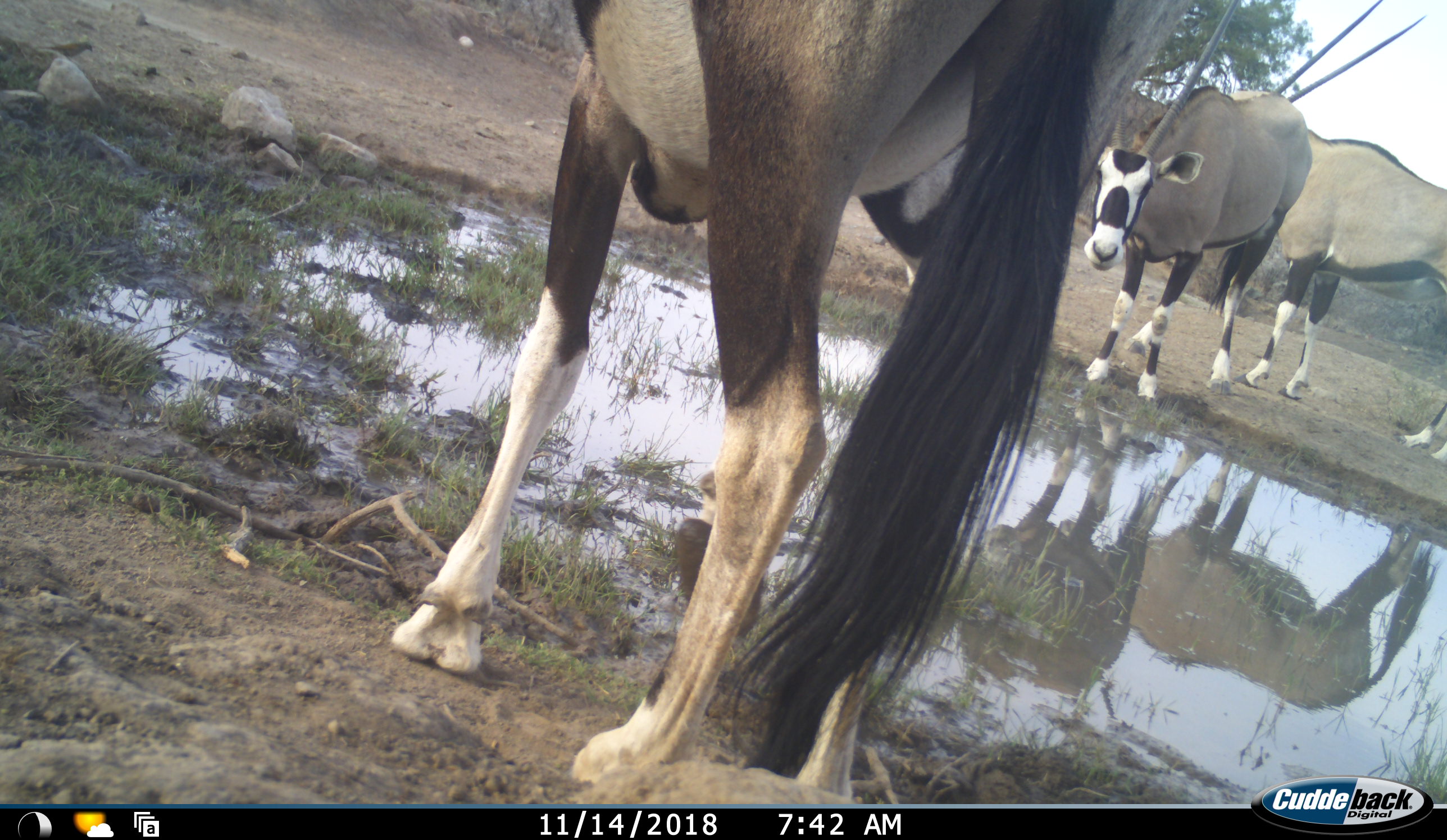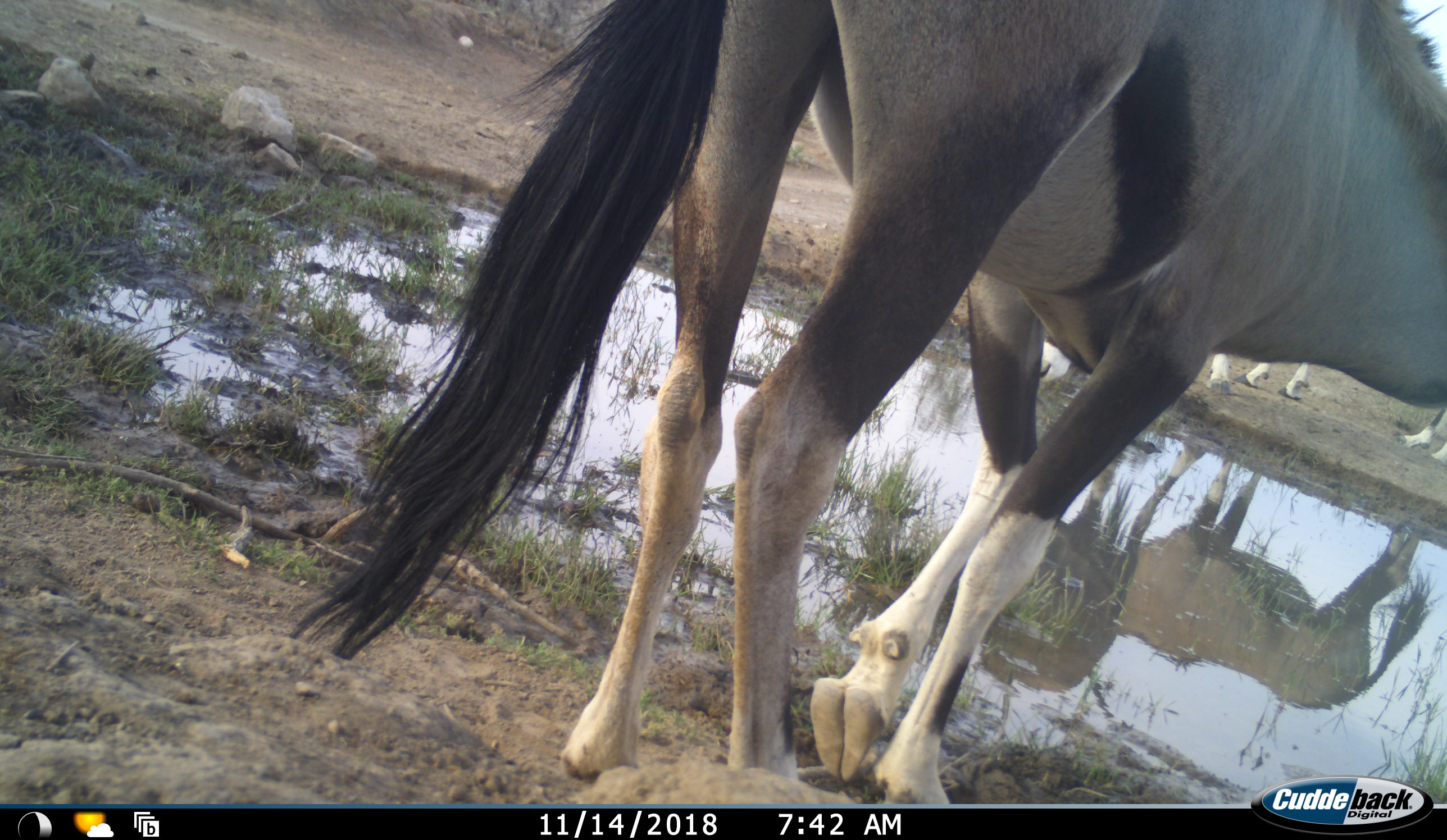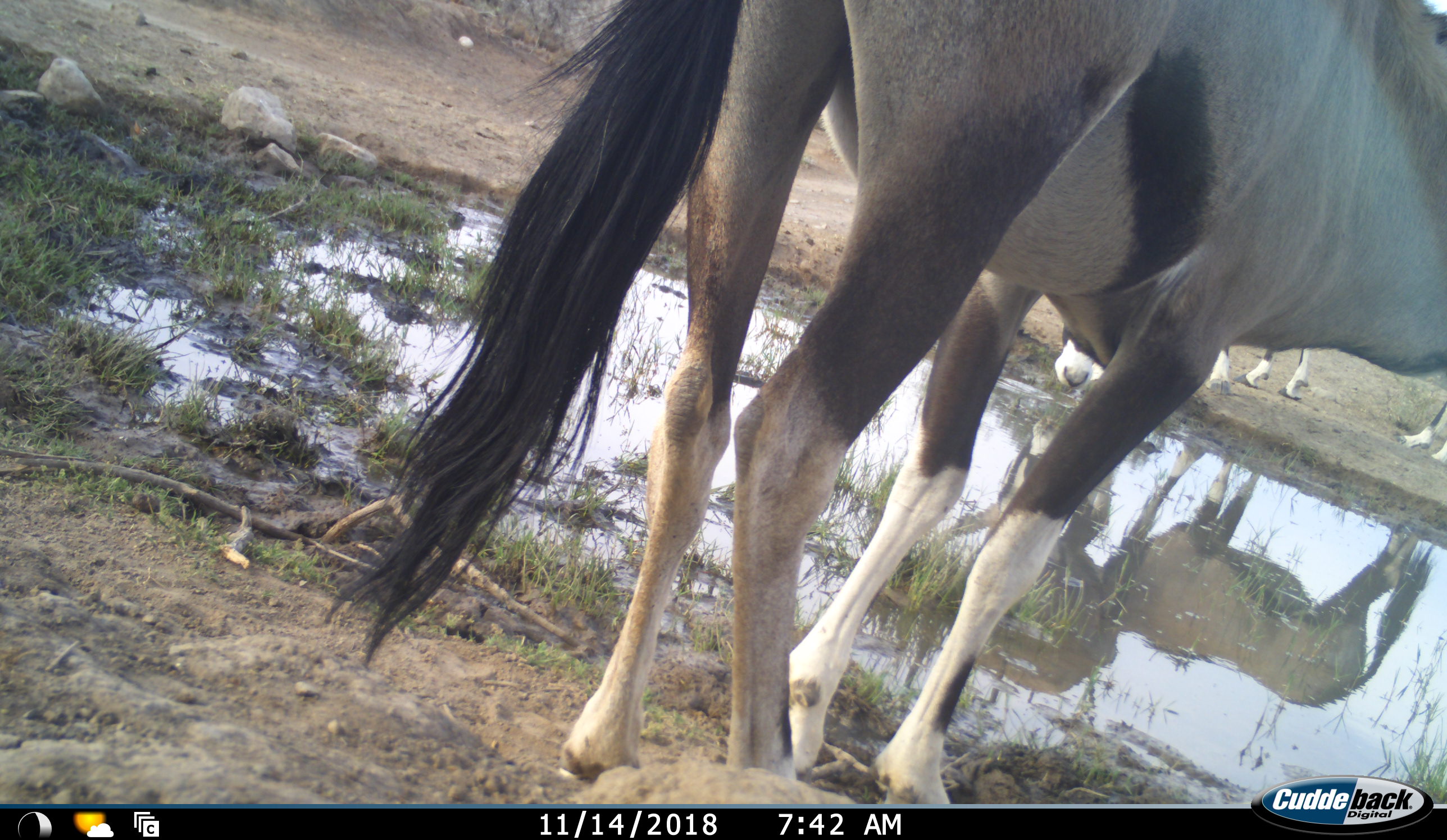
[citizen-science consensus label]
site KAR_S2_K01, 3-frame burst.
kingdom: Animalia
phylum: Chordata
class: Mammalia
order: Artiodactyla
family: Bovidae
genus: Oryx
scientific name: Oryx gazella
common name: gemsbok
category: oryx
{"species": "oryx (gemsbok) (Oryx gazella)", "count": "3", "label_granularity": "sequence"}